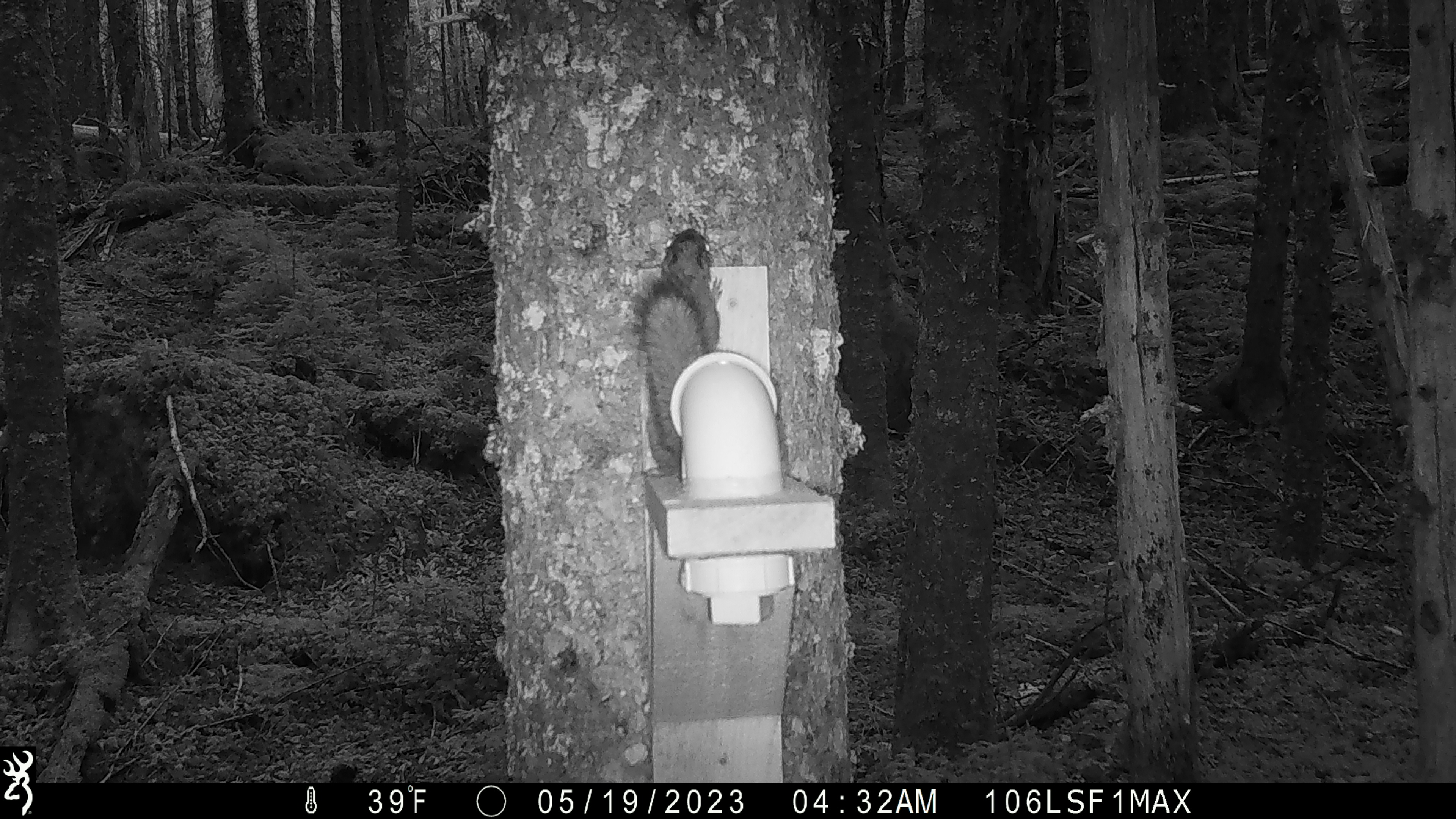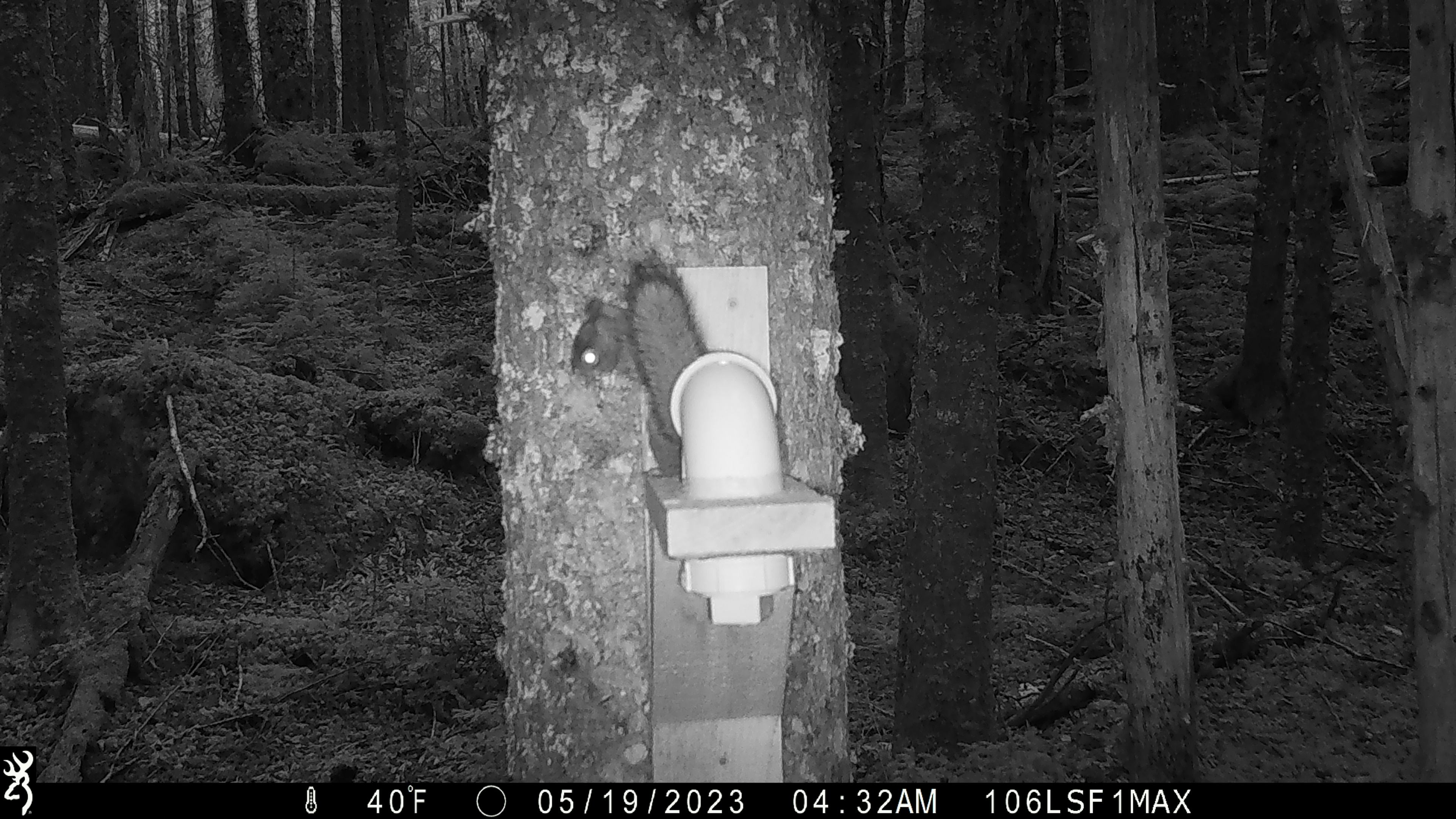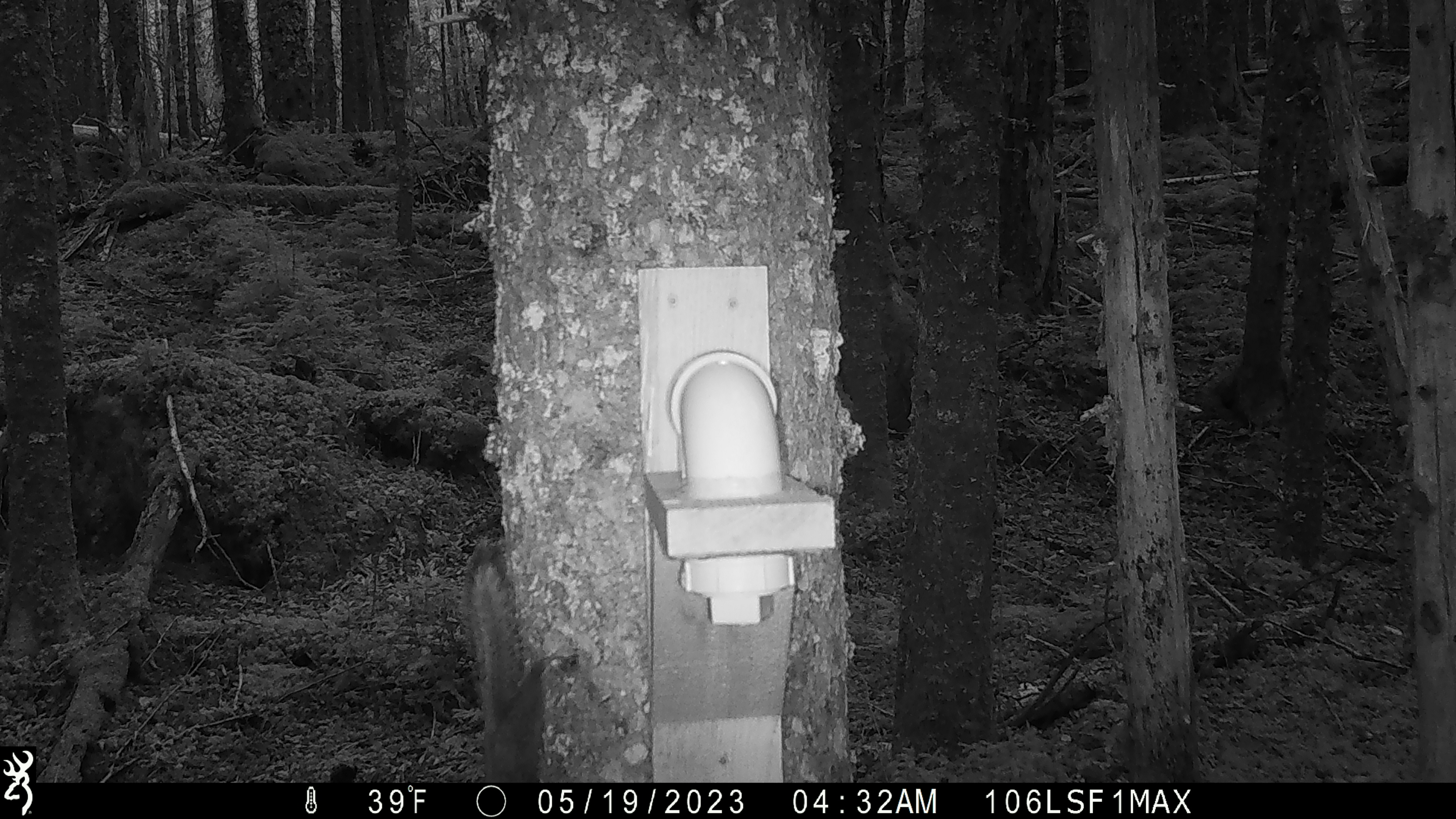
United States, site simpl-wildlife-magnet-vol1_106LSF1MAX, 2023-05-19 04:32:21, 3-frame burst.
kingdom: Animalia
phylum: Chordata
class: Mammalia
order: Rodentia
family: Sciuridae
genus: Tamiasciurus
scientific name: Tamiasciurus hudsonicus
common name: red squirrel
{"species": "red squirrel (Tamiasciurus hudsonicus)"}